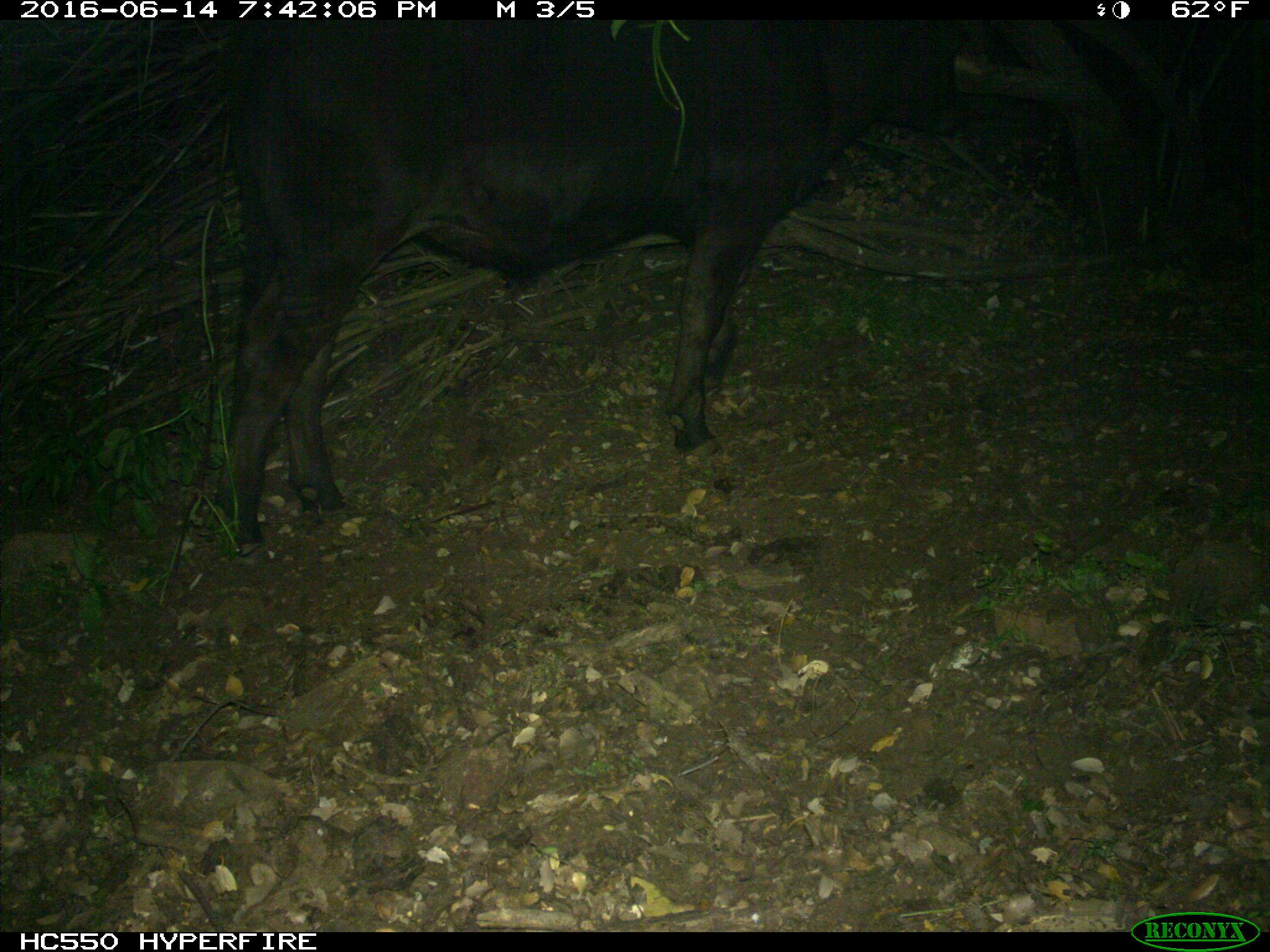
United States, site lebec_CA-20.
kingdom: Animalia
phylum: Chordata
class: Mammalia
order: Artiodactyla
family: Bovidae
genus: Bos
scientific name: Bos taurus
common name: domestic cow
Bos taurus (domestic cow).